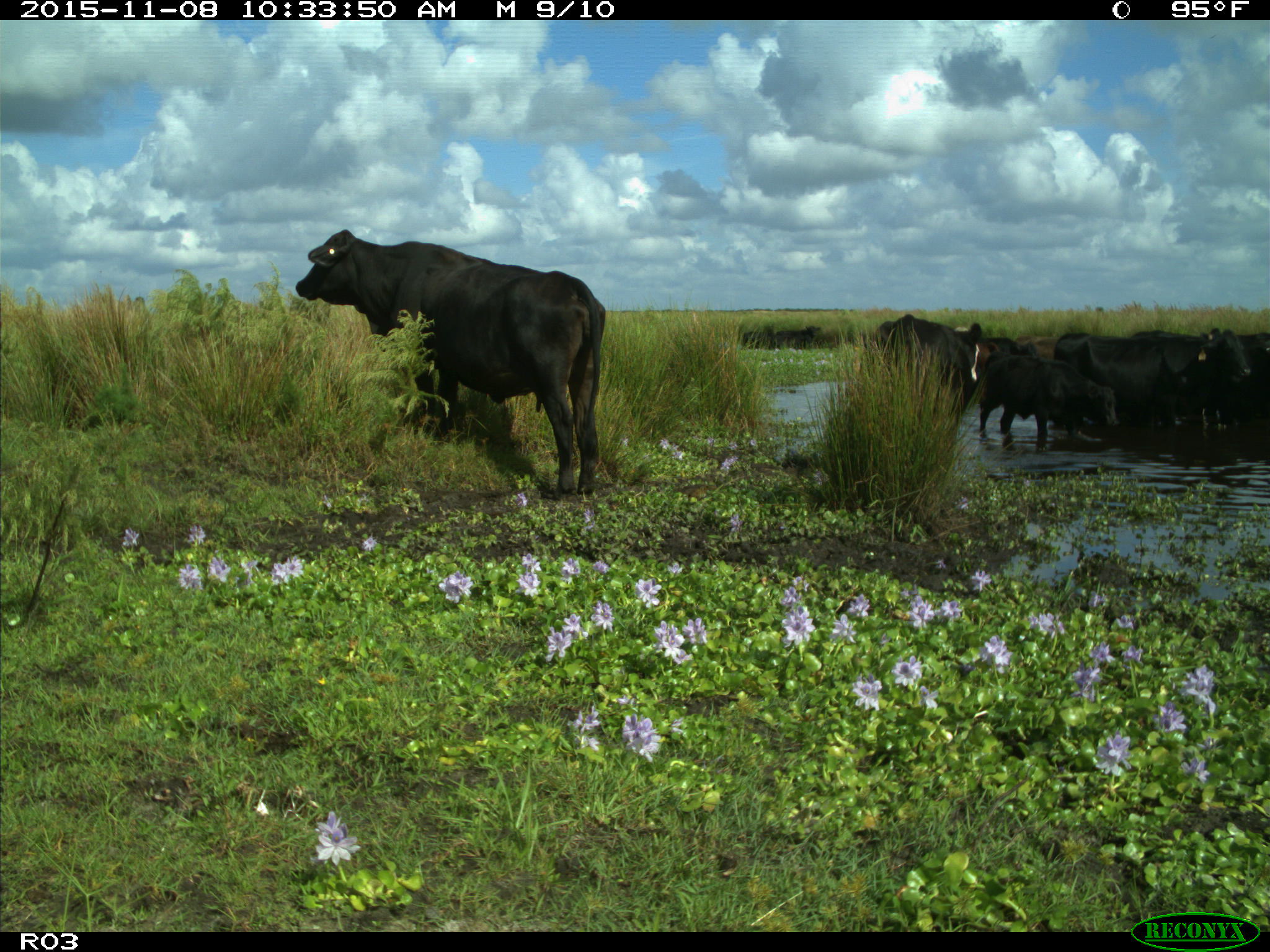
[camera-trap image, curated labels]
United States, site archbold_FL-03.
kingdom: Animalia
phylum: Chordata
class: Mammalia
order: Artiodactyla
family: Bovidae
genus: Bos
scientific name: Bos taurus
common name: domestic cow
Bos taurus (domestic cow).